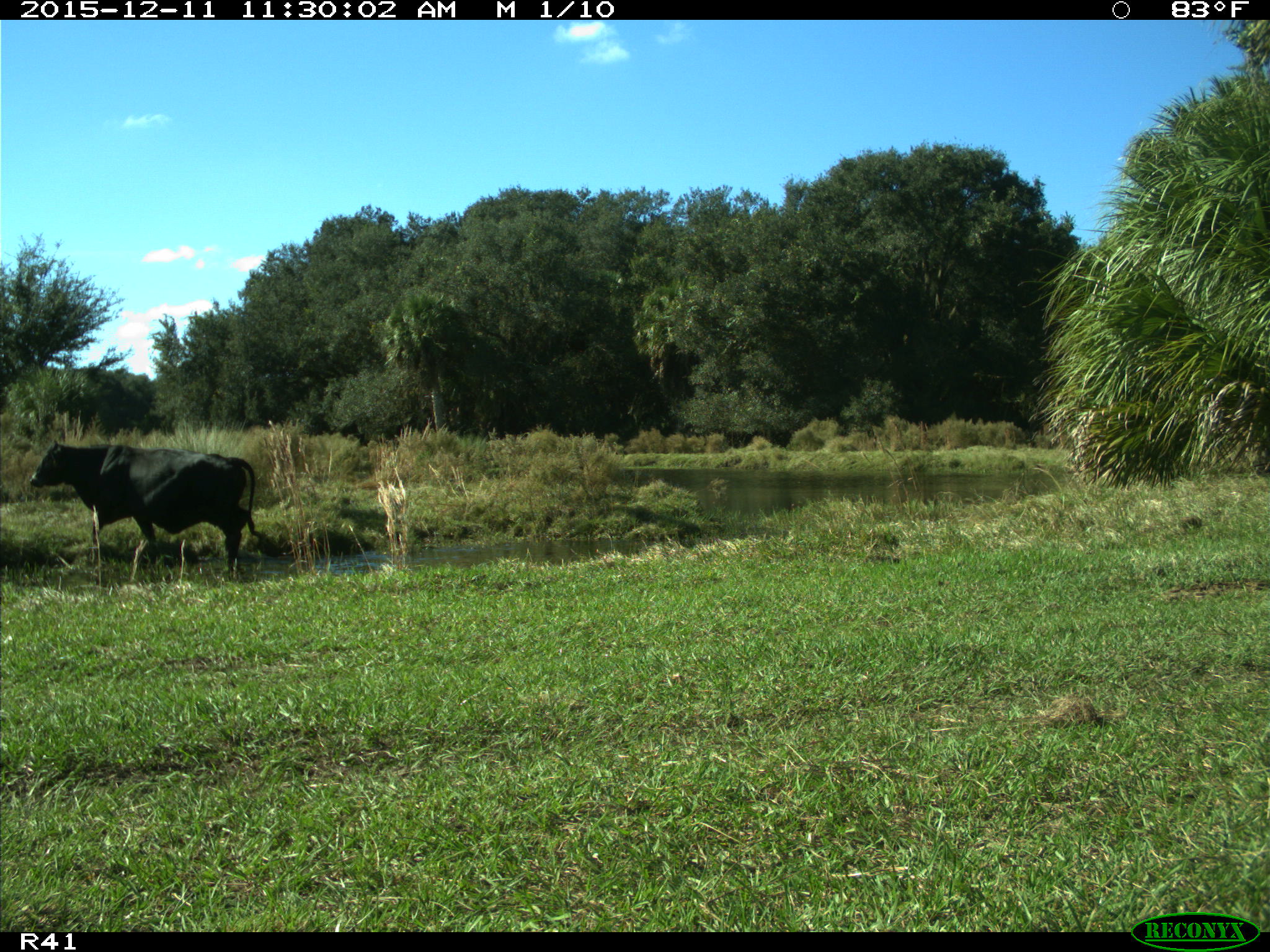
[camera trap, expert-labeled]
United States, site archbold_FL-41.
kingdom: Animalia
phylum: Chordata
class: Mammalia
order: Artiodactyla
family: Bovidae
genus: Bos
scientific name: Bos taurus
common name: domestic cow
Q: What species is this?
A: Bos taurus (domestic cow).